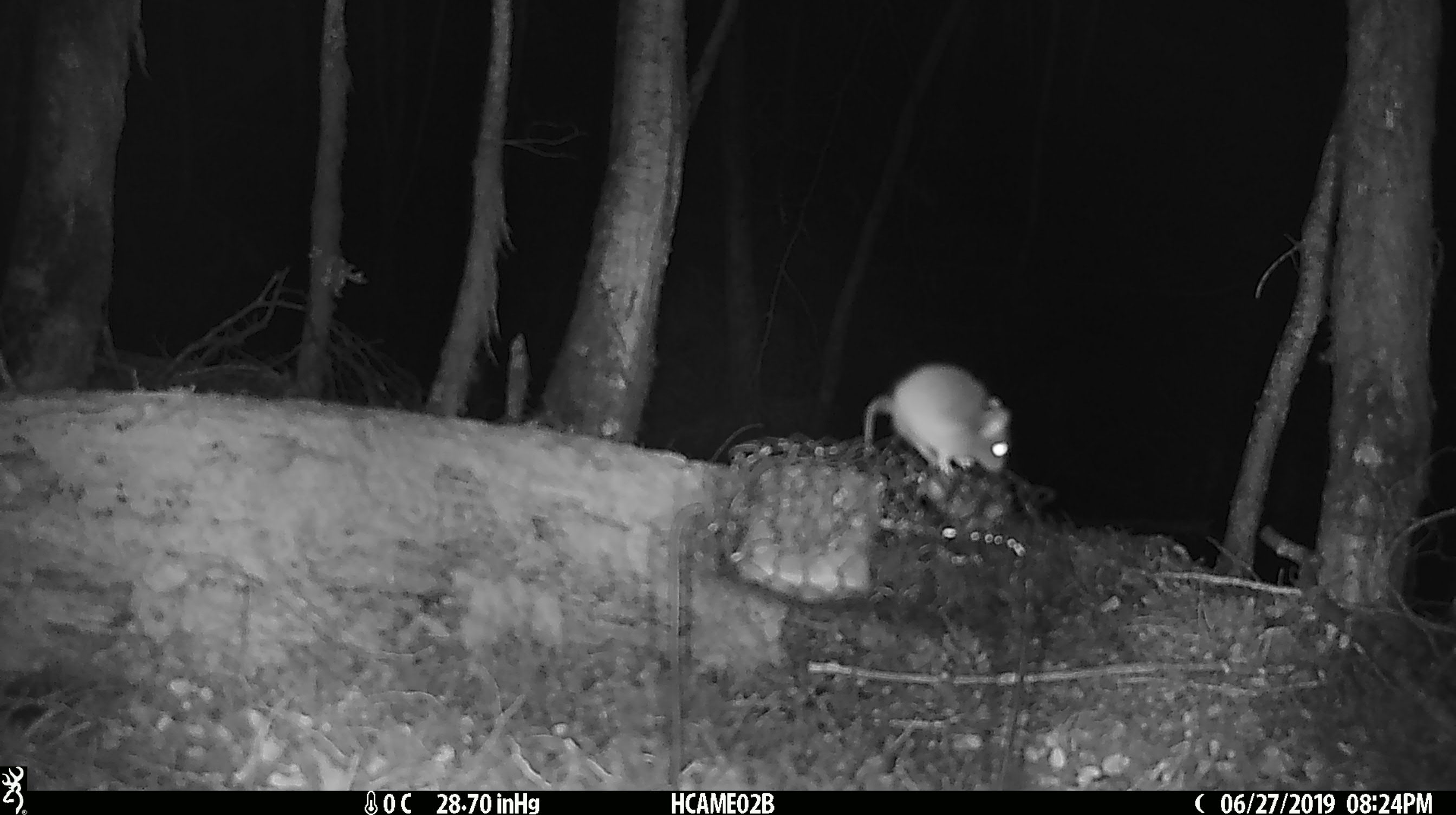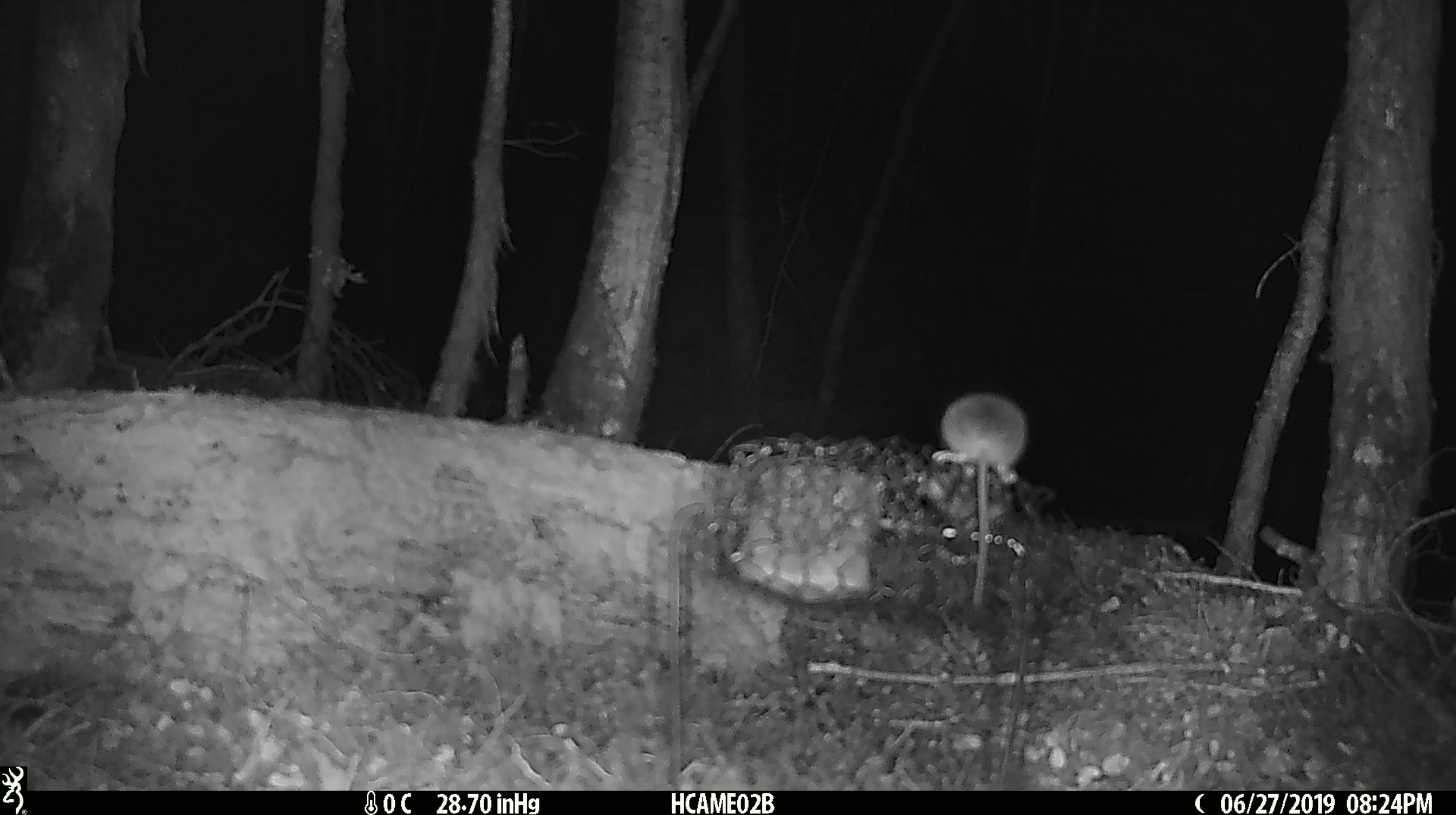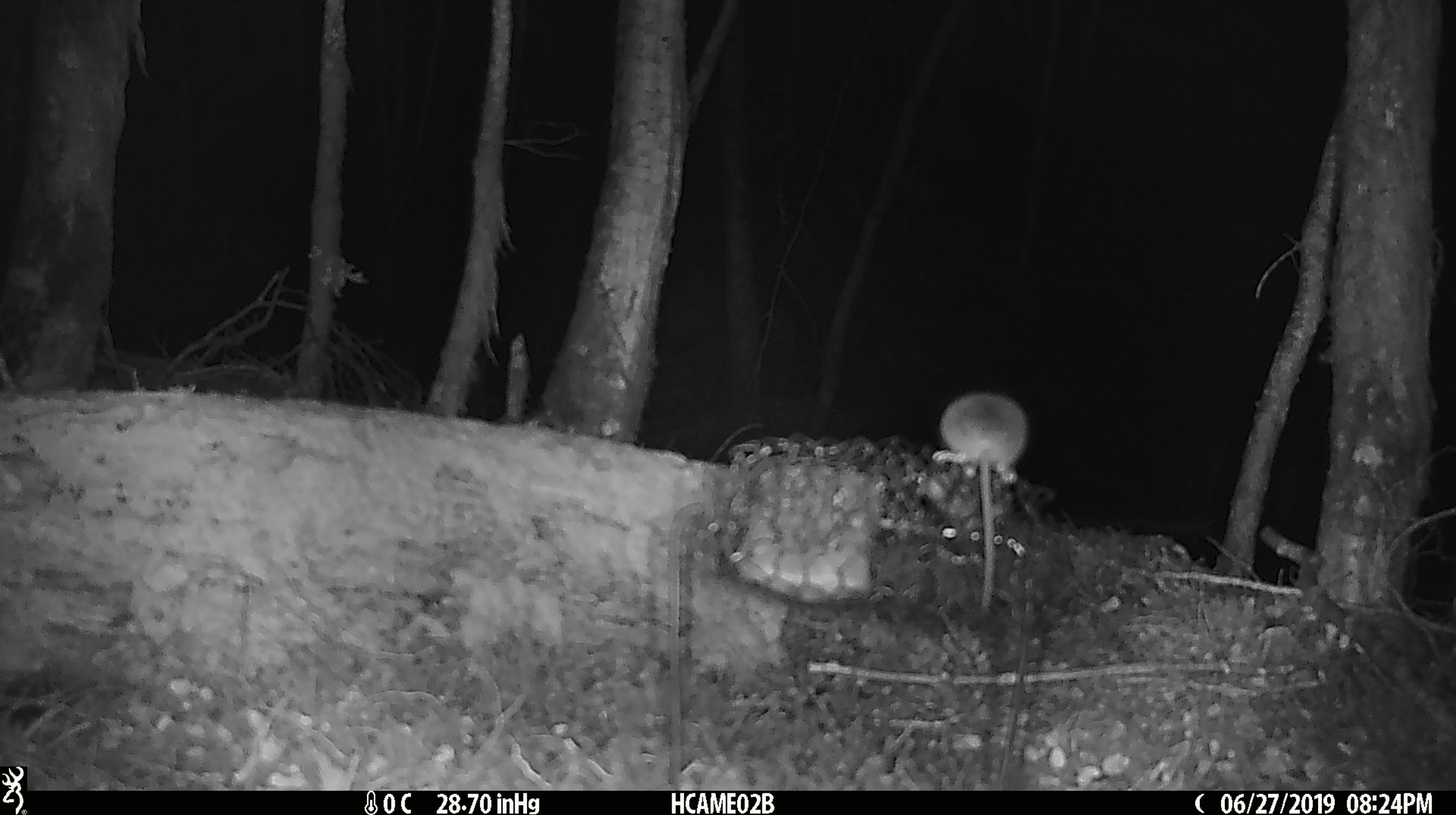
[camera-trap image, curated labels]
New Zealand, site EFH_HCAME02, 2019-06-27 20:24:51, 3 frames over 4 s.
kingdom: Animalia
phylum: Chordata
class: Mammalia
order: Rodentia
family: Muridae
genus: Mus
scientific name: Mus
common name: mouse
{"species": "mouse (Mus)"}